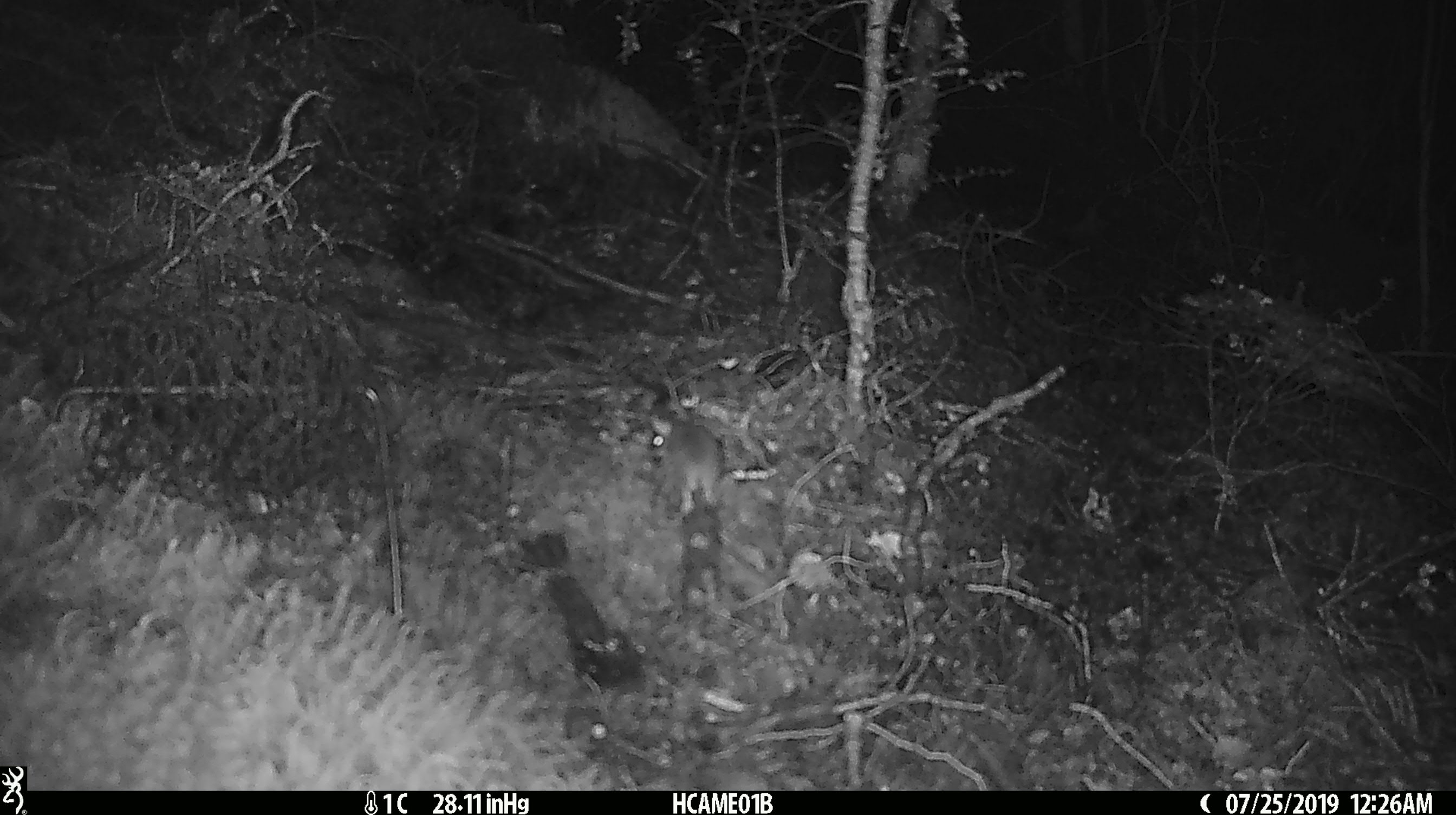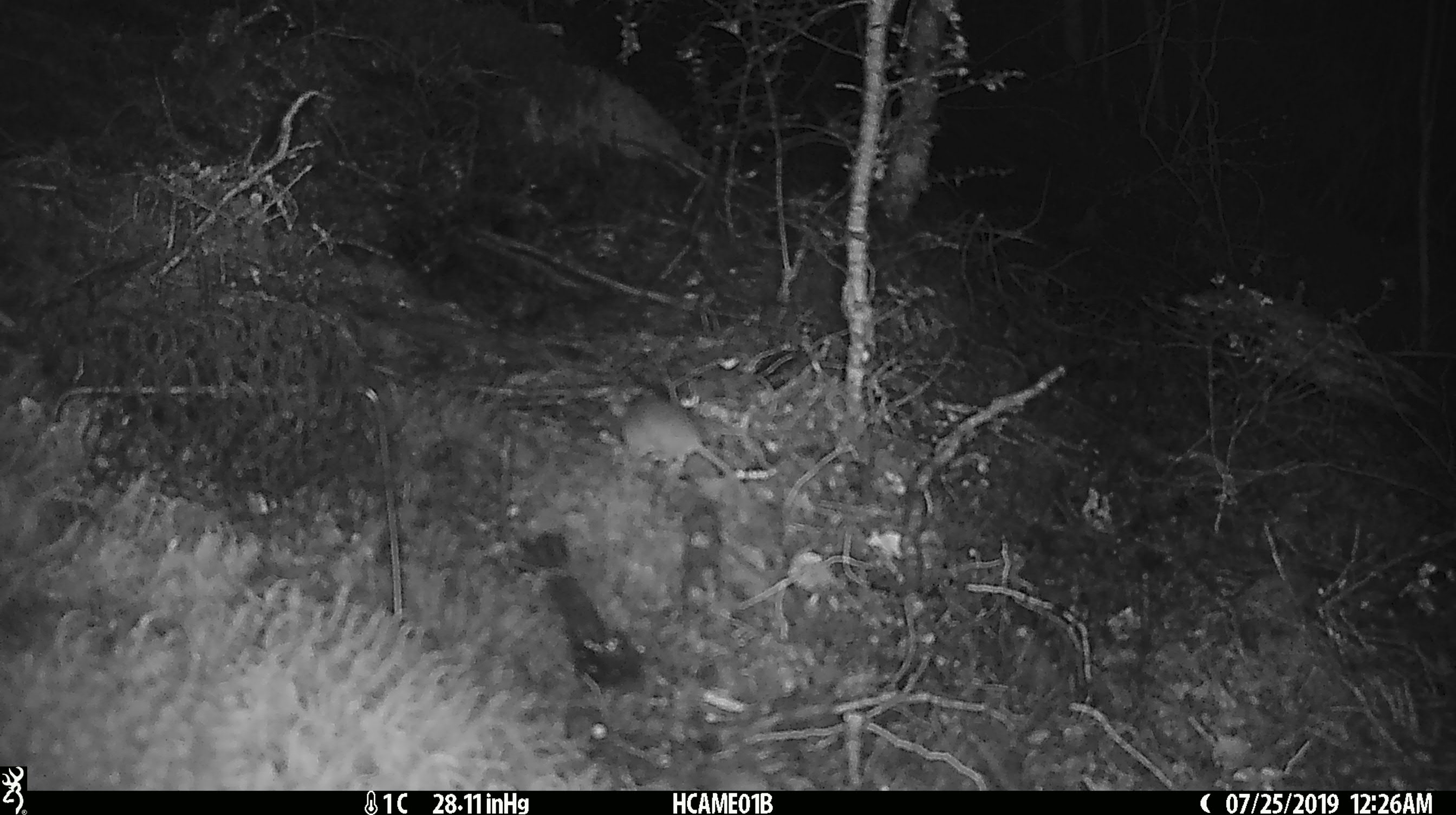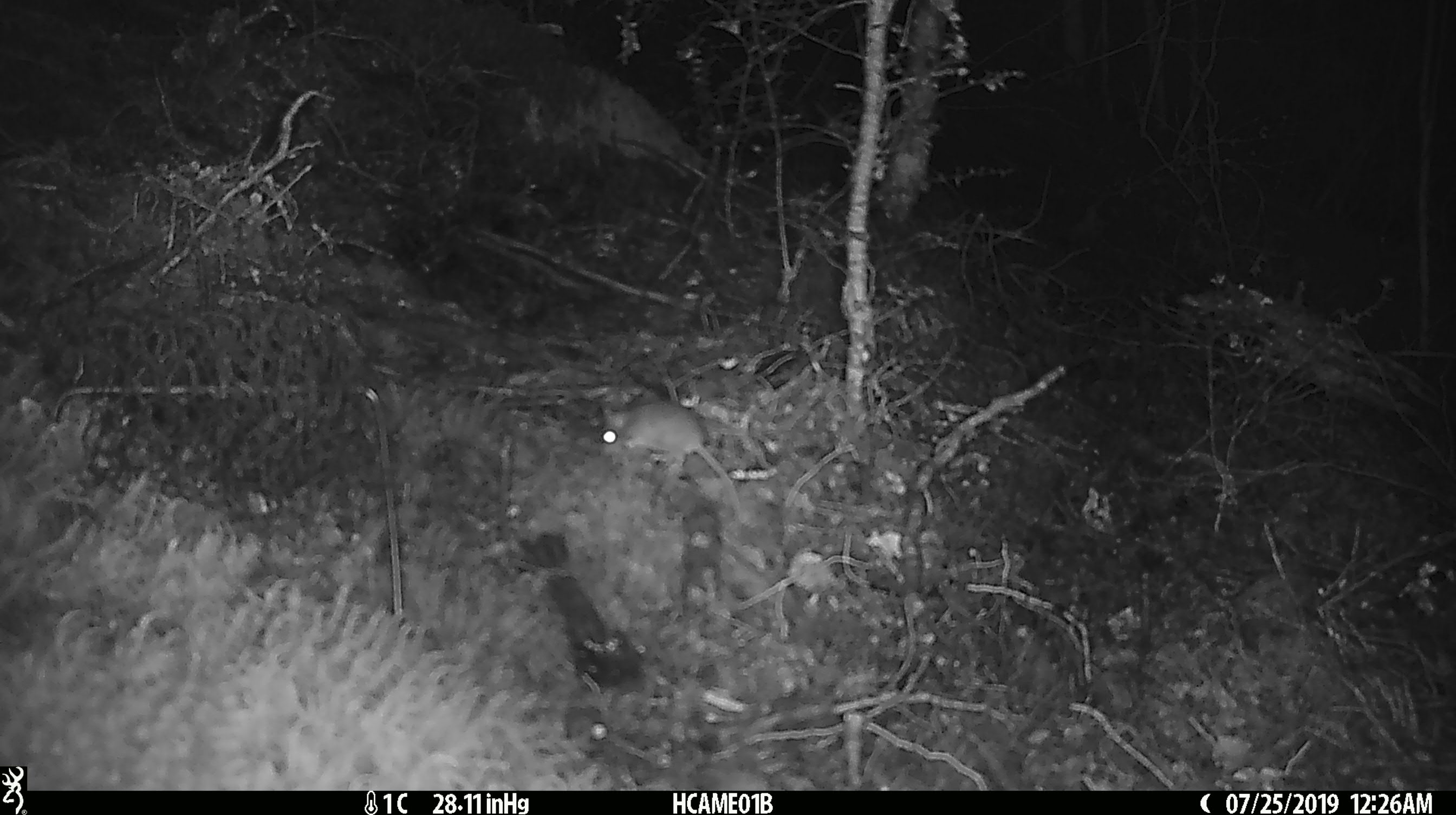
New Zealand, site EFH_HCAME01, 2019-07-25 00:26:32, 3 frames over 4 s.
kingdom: Animalia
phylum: Chordata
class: Mammalia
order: Rodentia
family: Muridae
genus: Mus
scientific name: Mus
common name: mouse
Mouse (Mus).